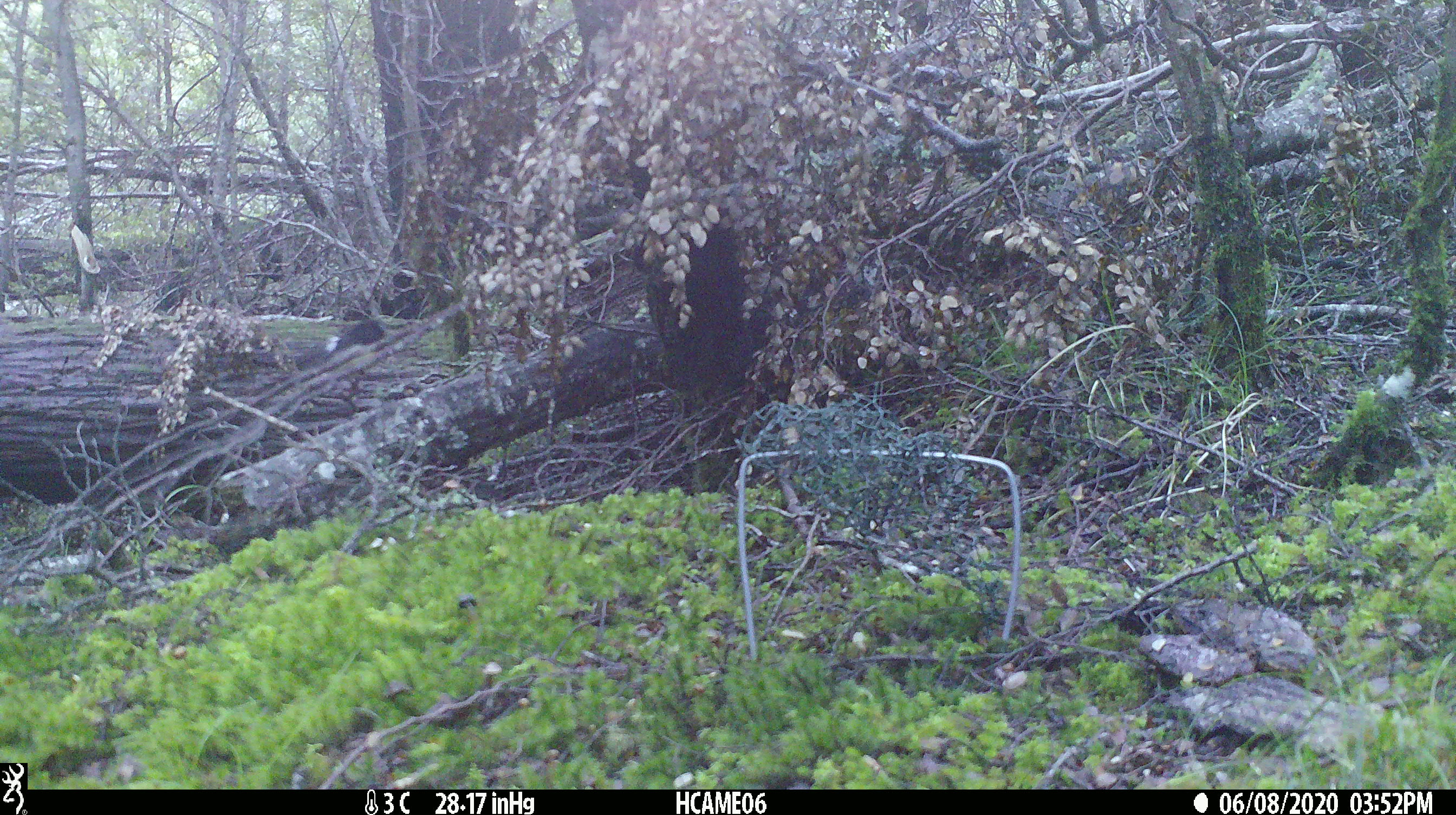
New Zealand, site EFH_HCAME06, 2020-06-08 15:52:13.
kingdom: Animalia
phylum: Chordata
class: Aves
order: Passeriformes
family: Petroicidae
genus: Petroica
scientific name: Petroica macrocephala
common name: tomtit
Tomtit (Petroica macrocephala).